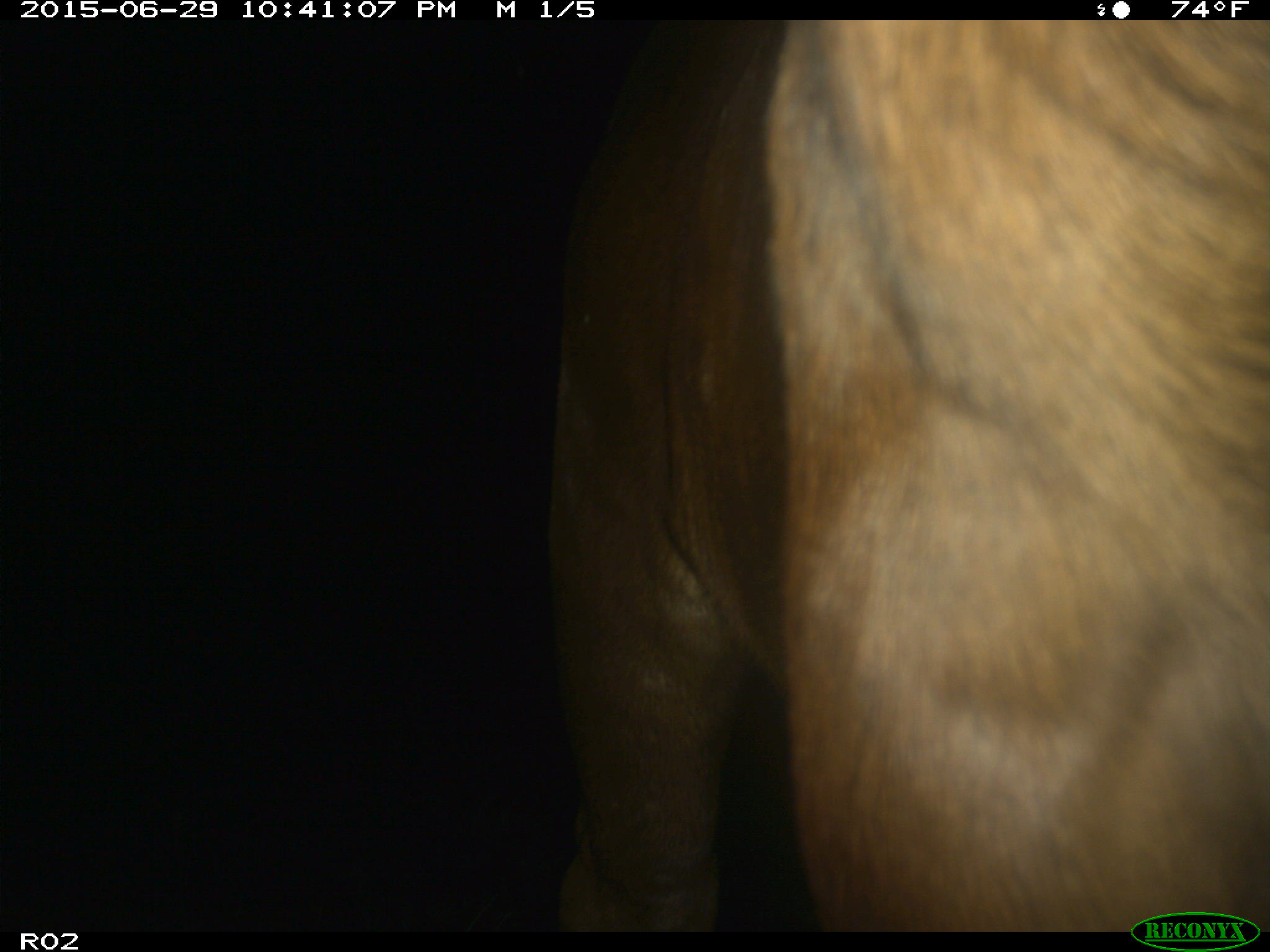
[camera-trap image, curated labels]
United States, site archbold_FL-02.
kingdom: Animalia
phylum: Chordata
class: Mammalia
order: Artiodactyla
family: Bovidae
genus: Bos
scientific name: Bos taurus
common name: domestic cow